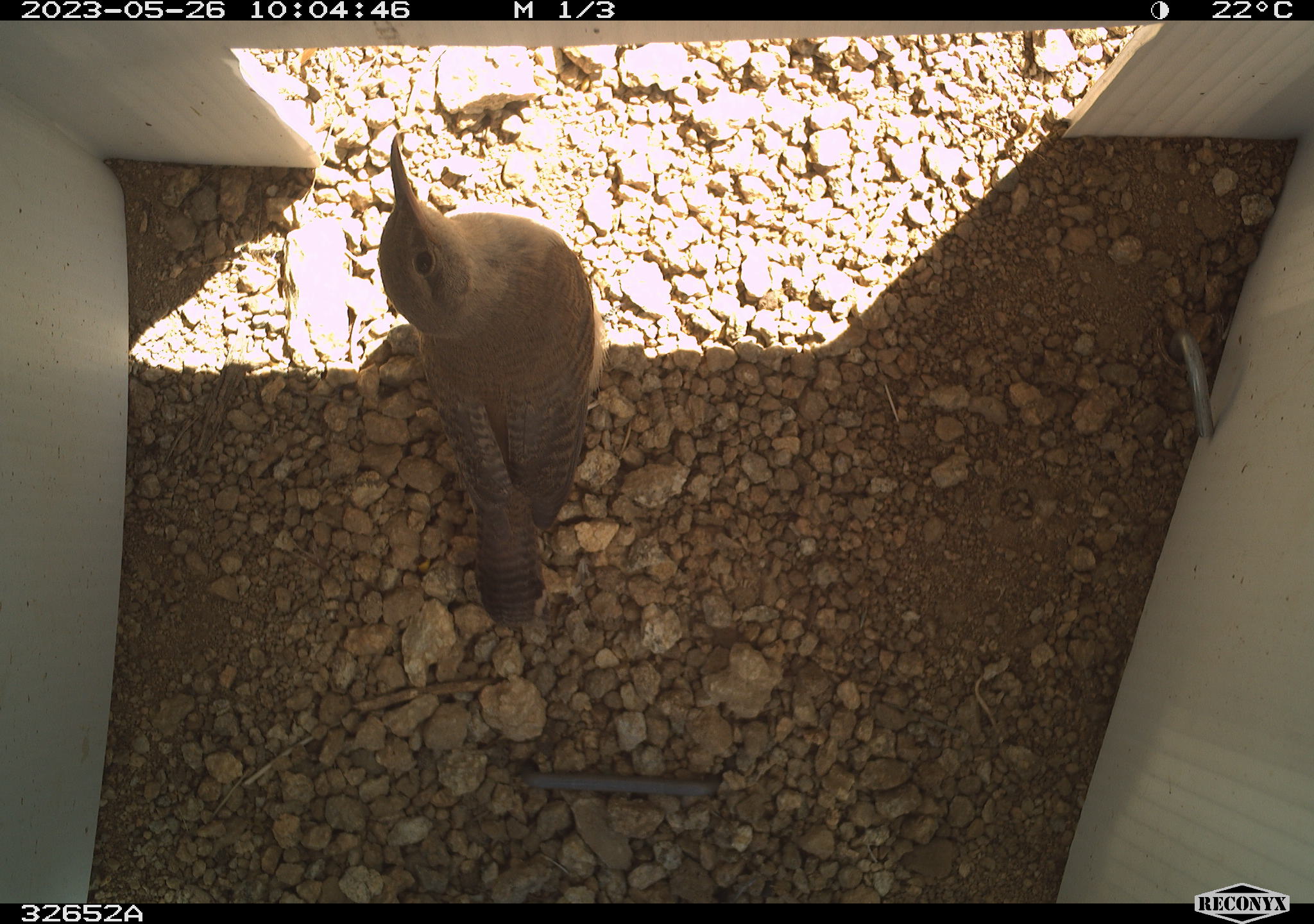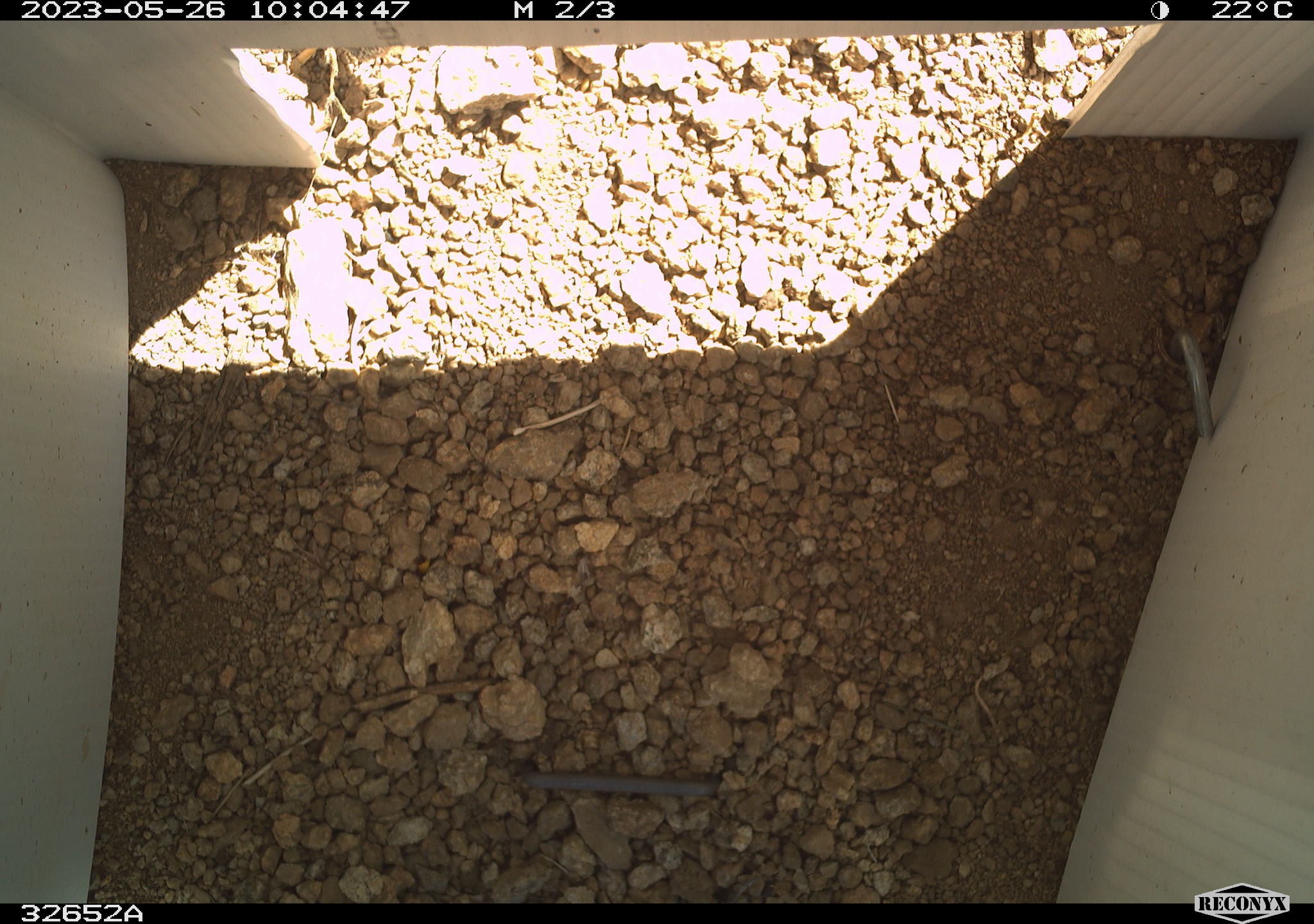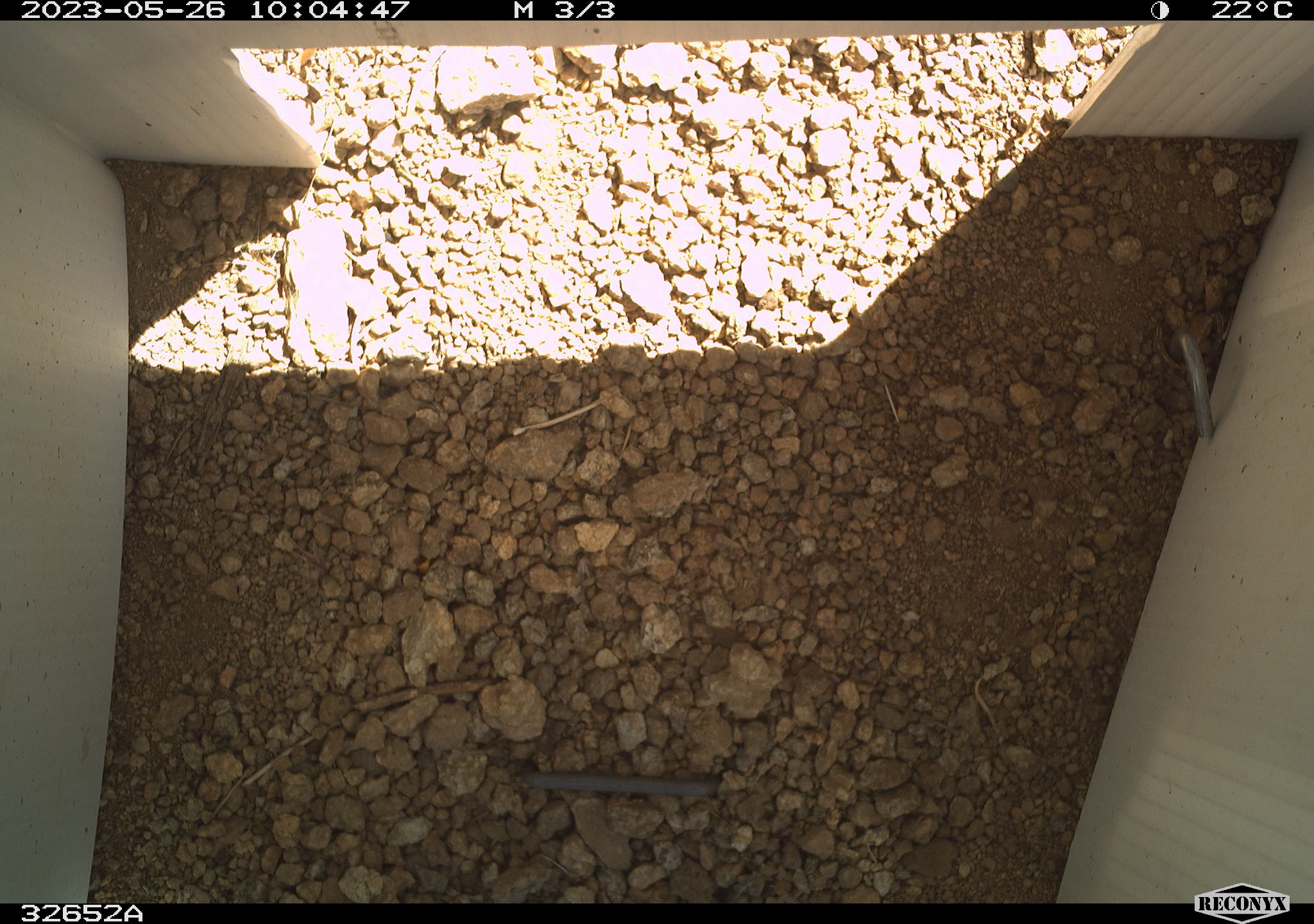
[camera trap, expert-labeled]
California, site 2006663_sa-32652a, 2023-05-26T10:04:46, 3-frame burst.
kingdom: Animalia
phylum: Chordata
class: Aves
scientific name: Aves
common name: bird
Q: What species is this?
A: Bird (Aves).